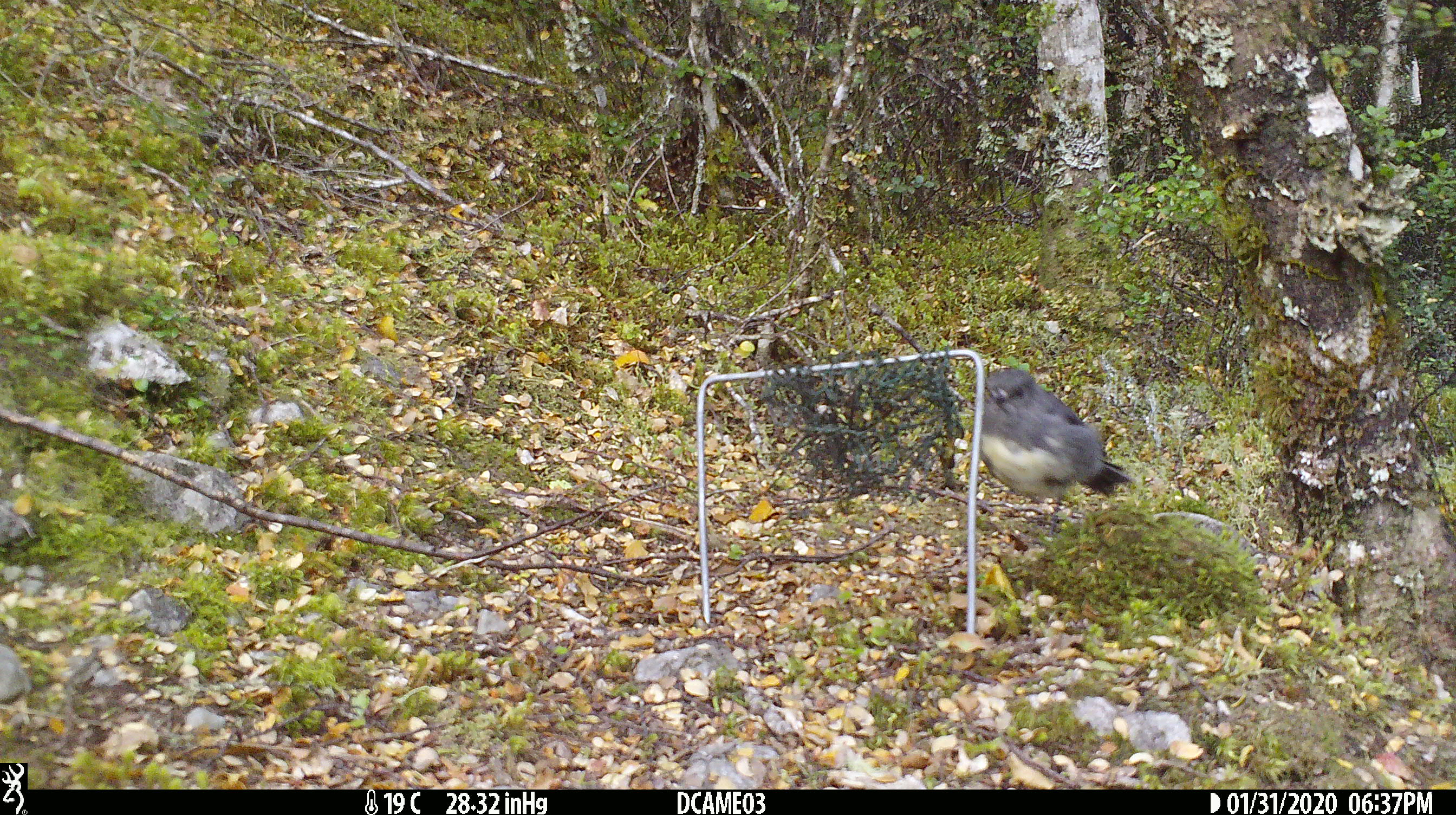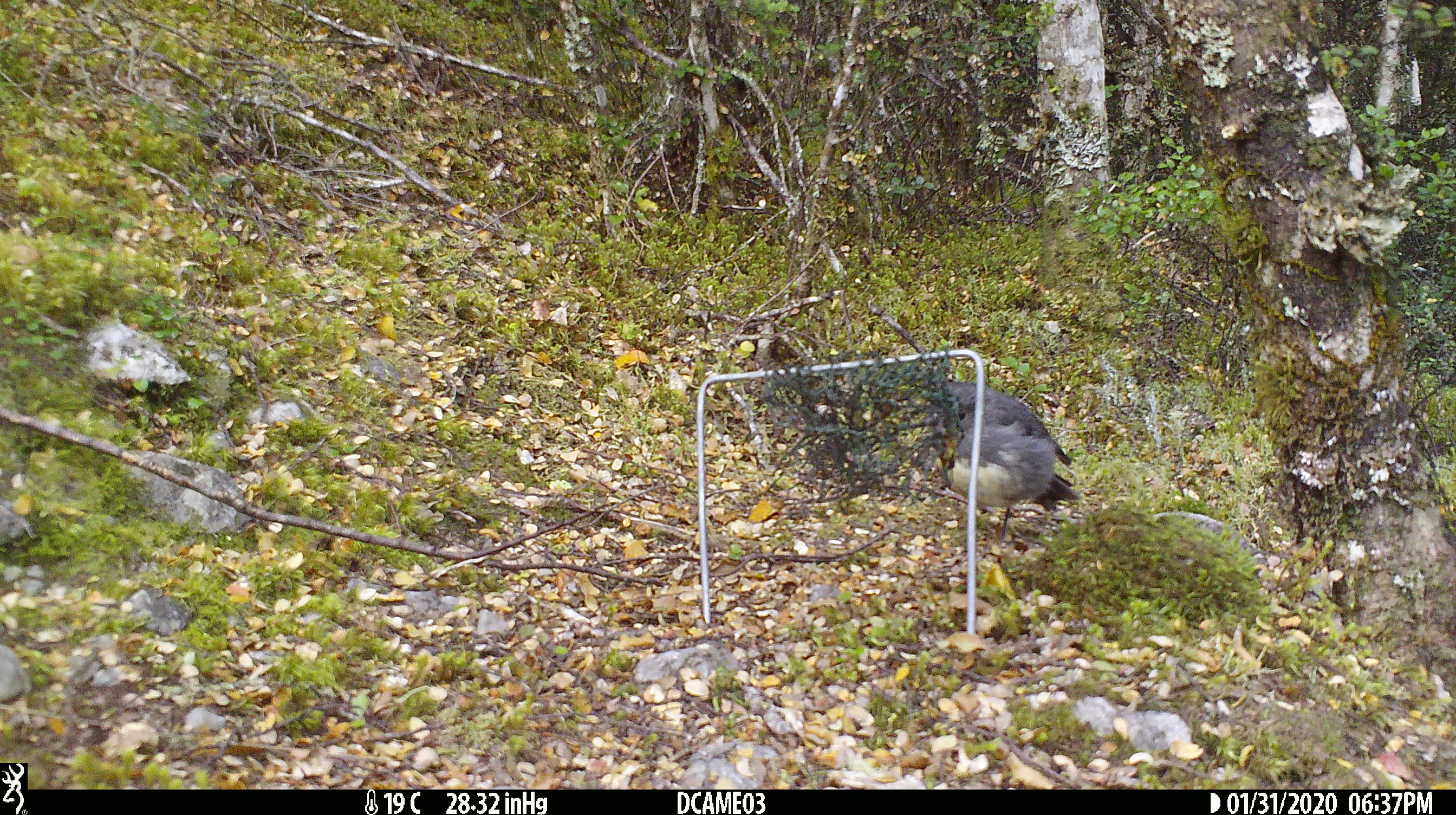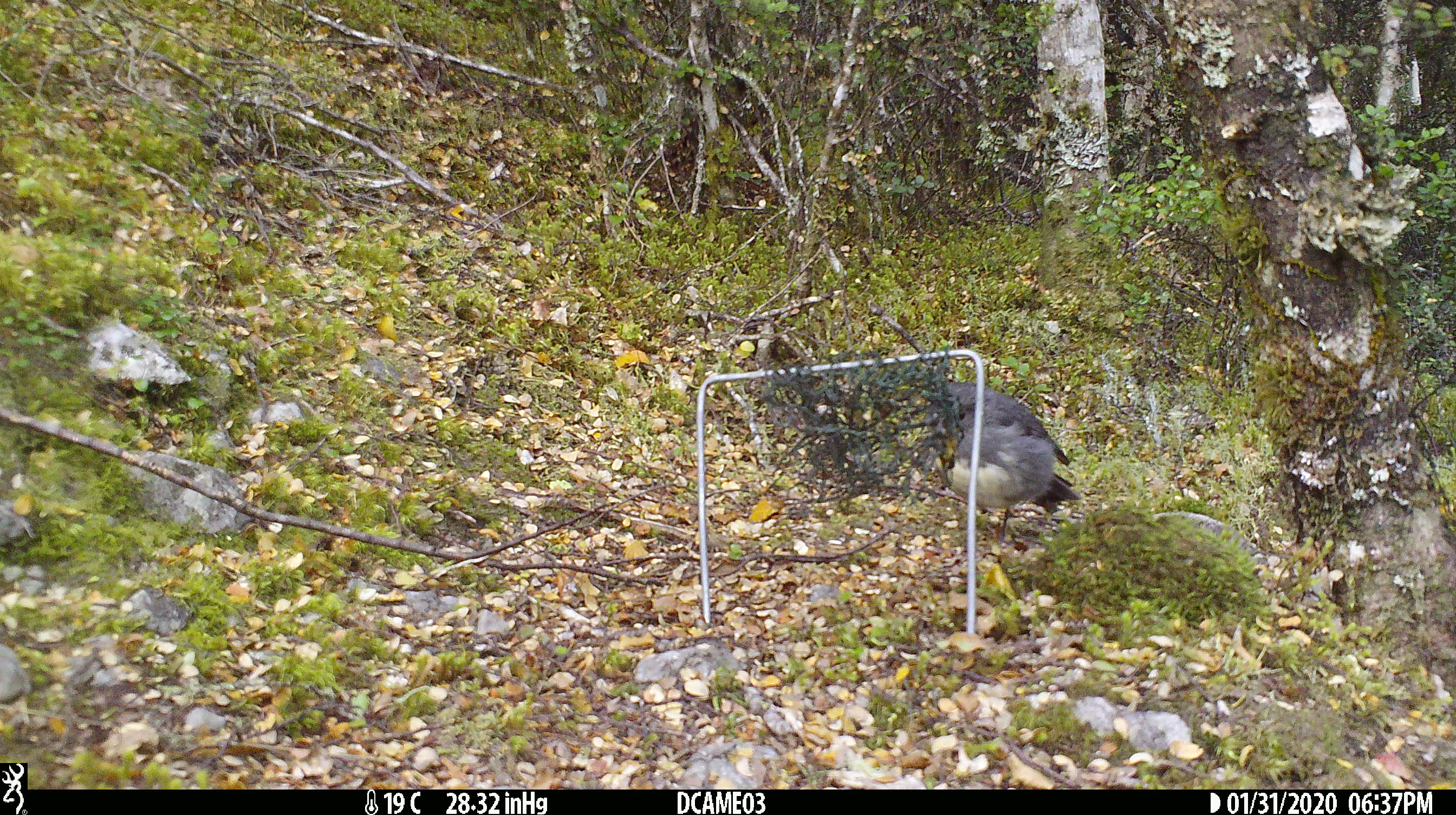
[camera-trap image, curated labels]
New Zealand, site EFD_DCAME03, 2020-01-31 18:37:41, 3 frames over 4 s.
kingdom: Animalia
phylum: Chordata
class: Aves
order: Passeriformes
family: Petroicidae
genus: Petroica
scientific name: Petroica australis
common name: new zealand robin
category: robin